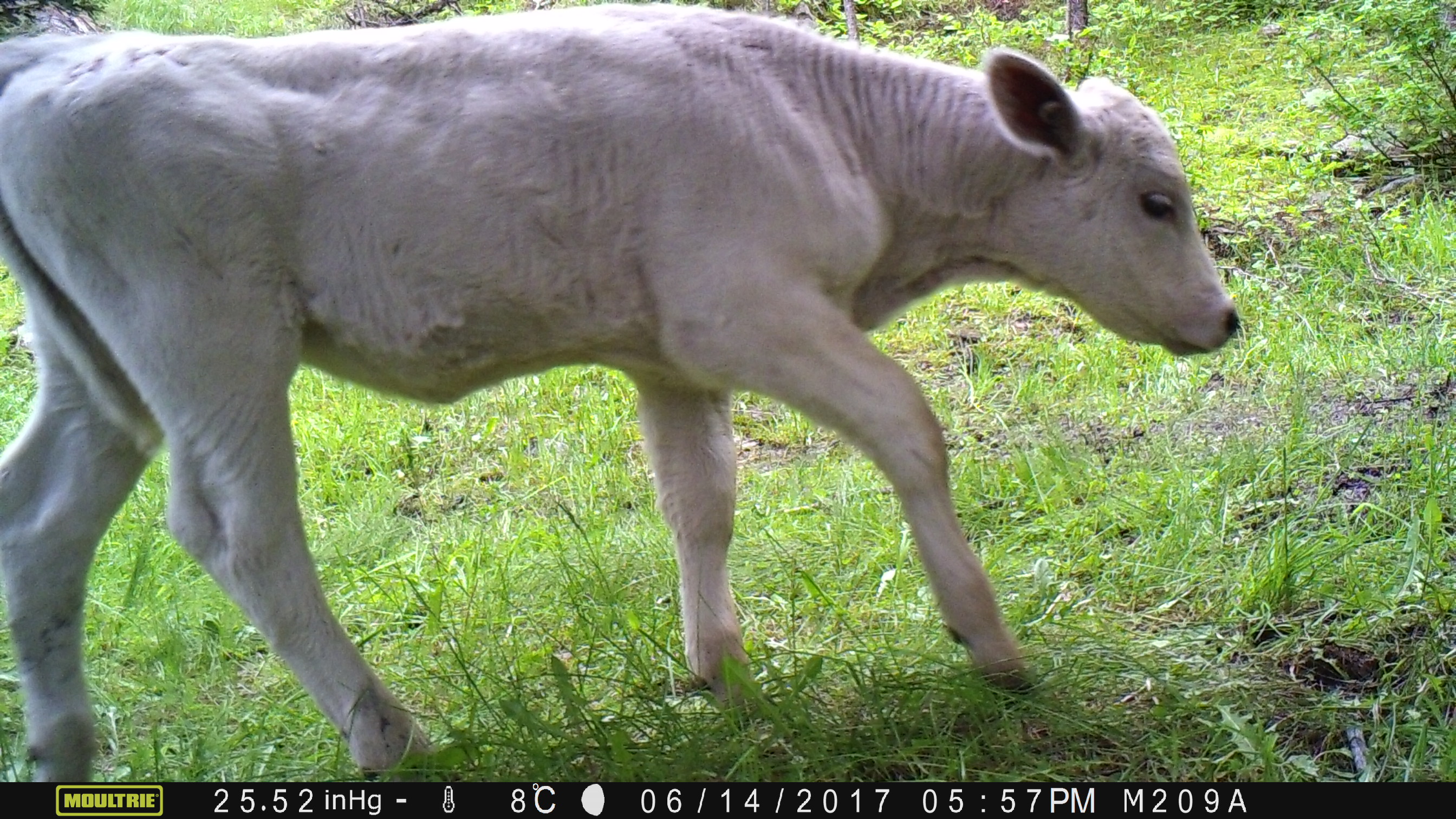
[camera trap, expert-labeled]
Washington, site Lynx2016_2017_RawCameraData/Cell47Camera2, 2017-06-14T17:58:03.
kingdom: Animalia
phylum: Chordata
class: Mammalia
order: Artiodactyla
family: Bovidae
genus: Bos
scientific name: Bos taurus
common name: domestic cattle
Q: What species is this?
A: Domestic cattle (Bos taurus).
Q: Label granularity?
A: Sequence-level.